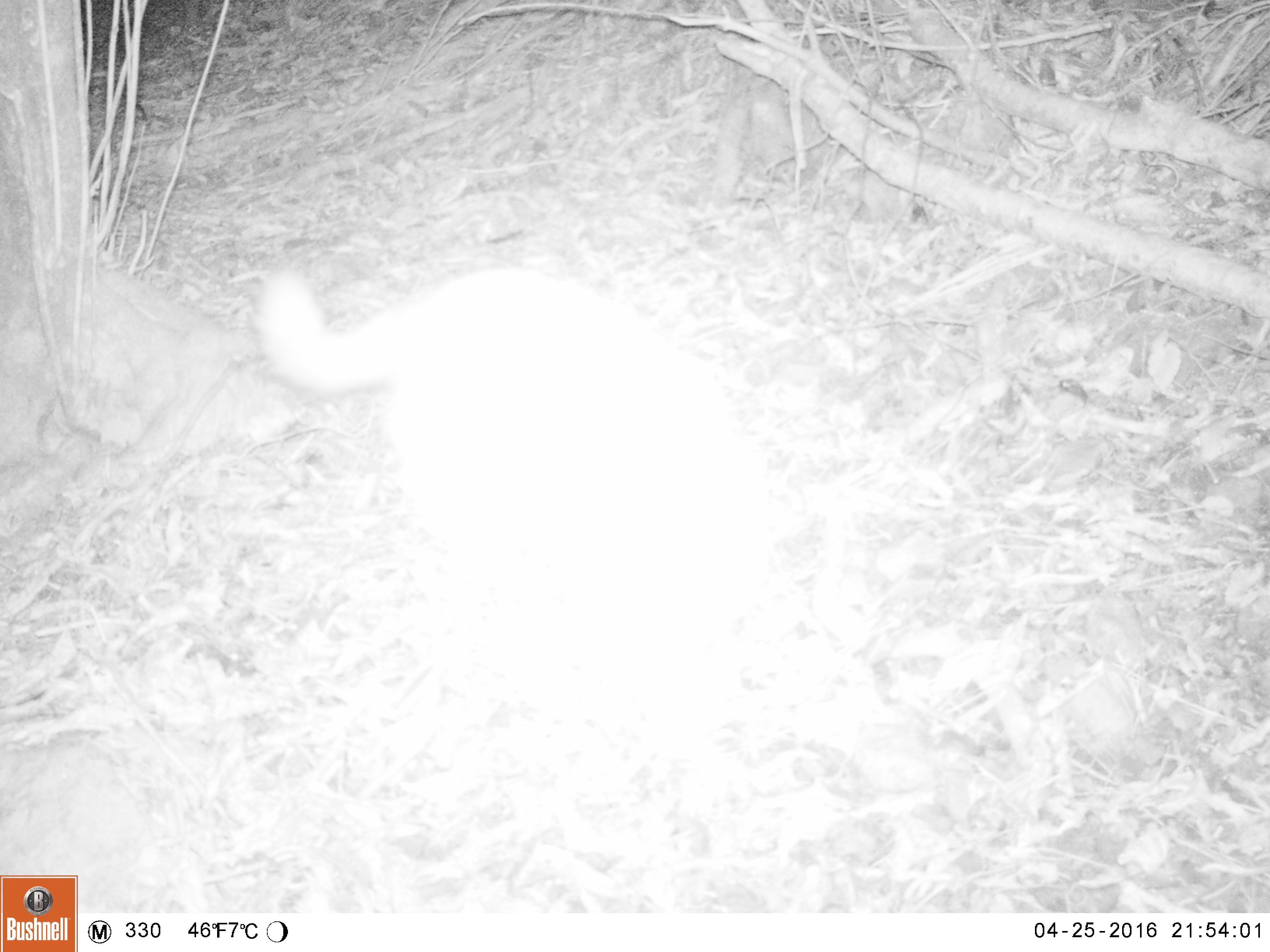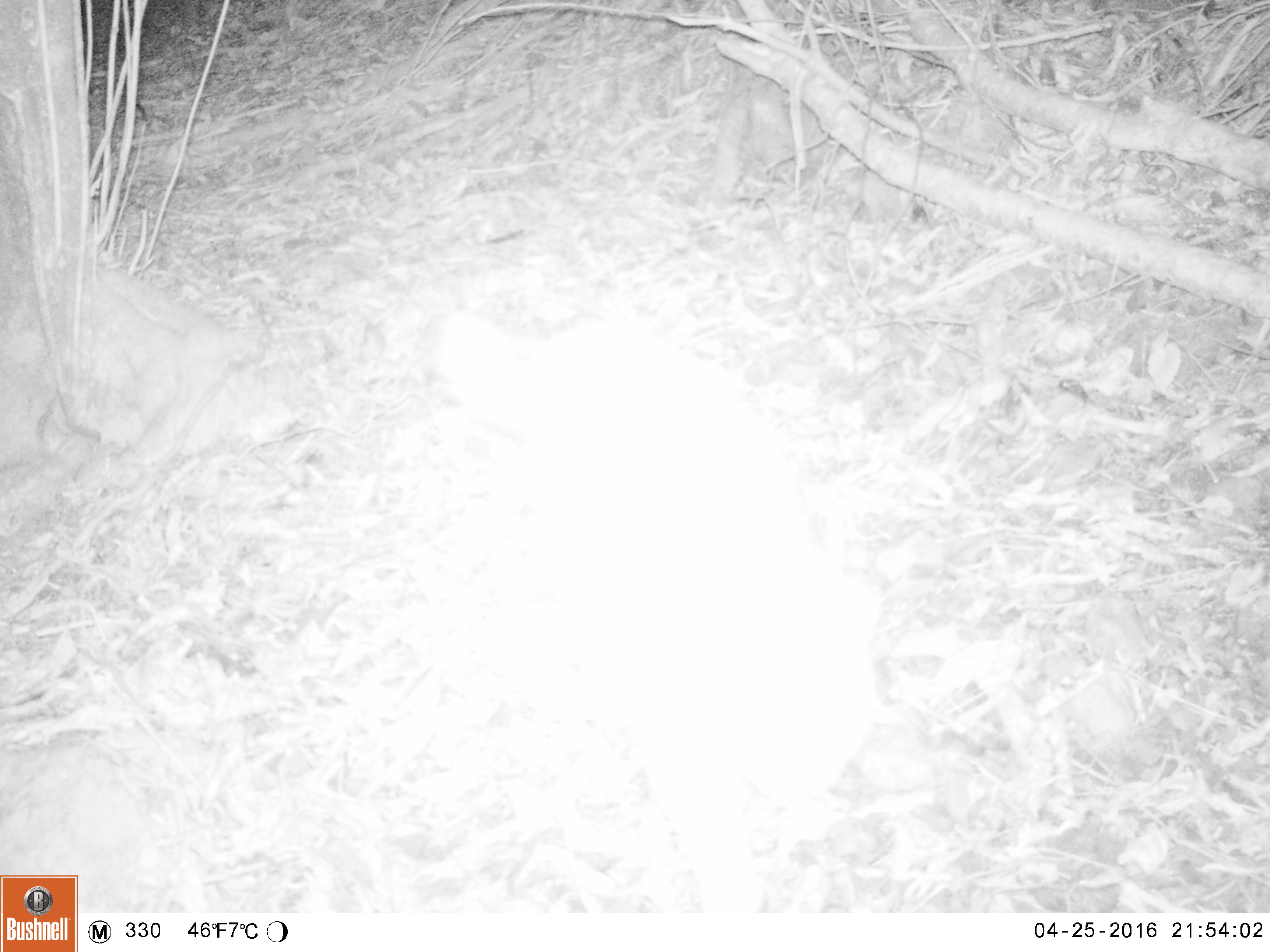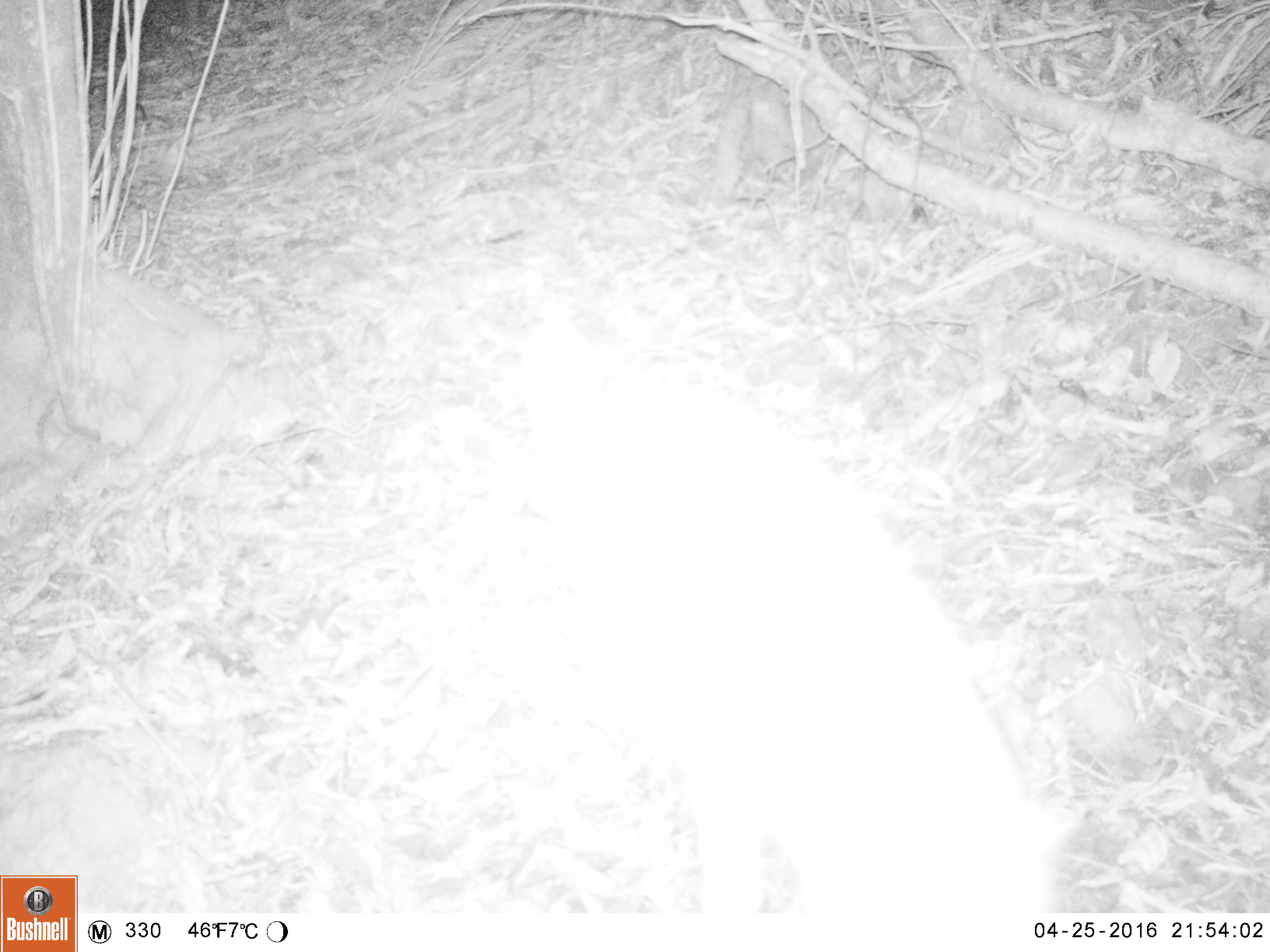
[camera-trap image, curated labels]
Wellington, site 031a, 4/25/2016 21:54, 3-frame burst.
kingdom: Animalia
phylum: Chordata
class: Mammalia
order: Carnivora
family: Felidae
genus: Felis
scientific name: Felis catus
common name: cat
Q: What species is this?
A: Cat (Felis catus).